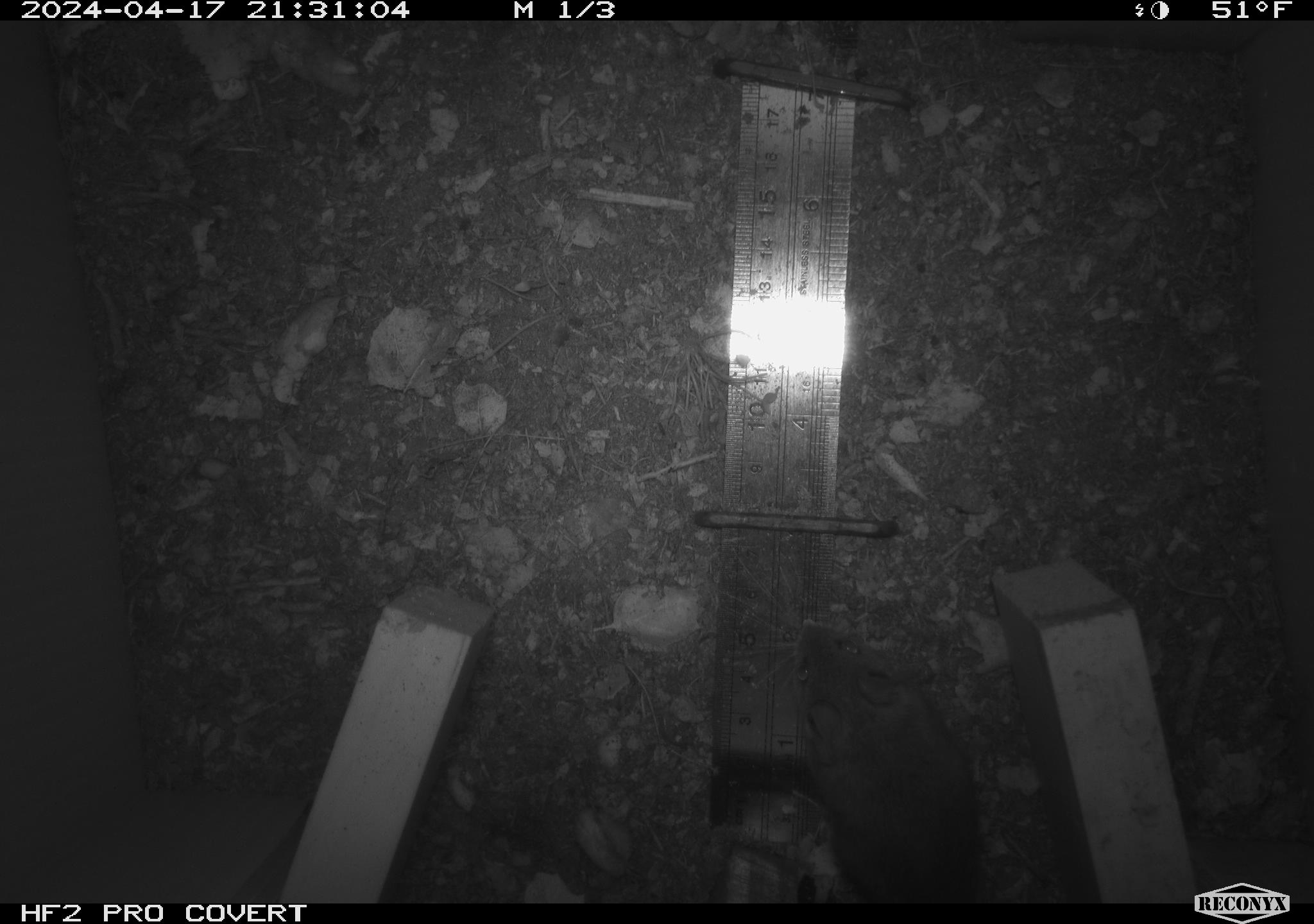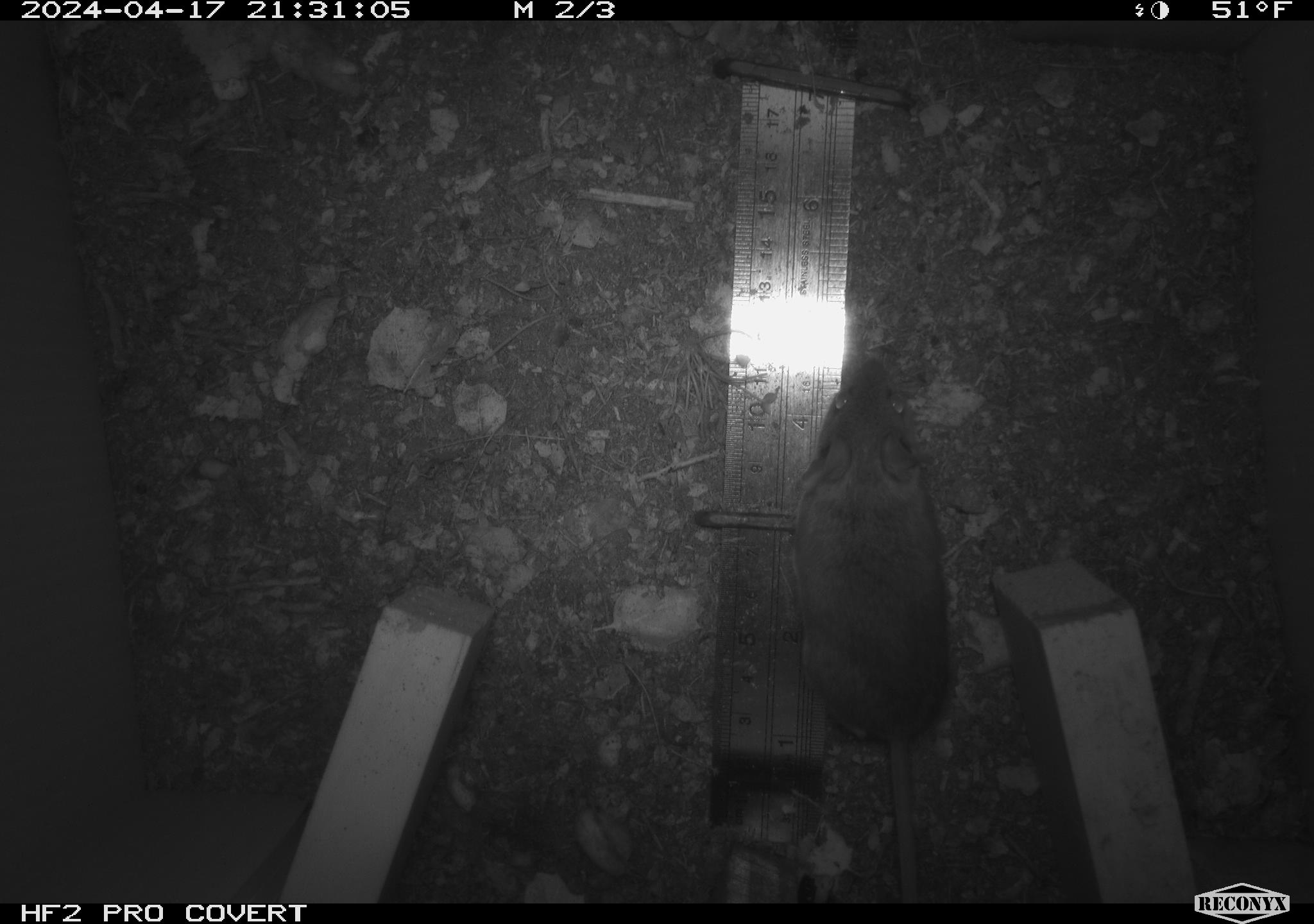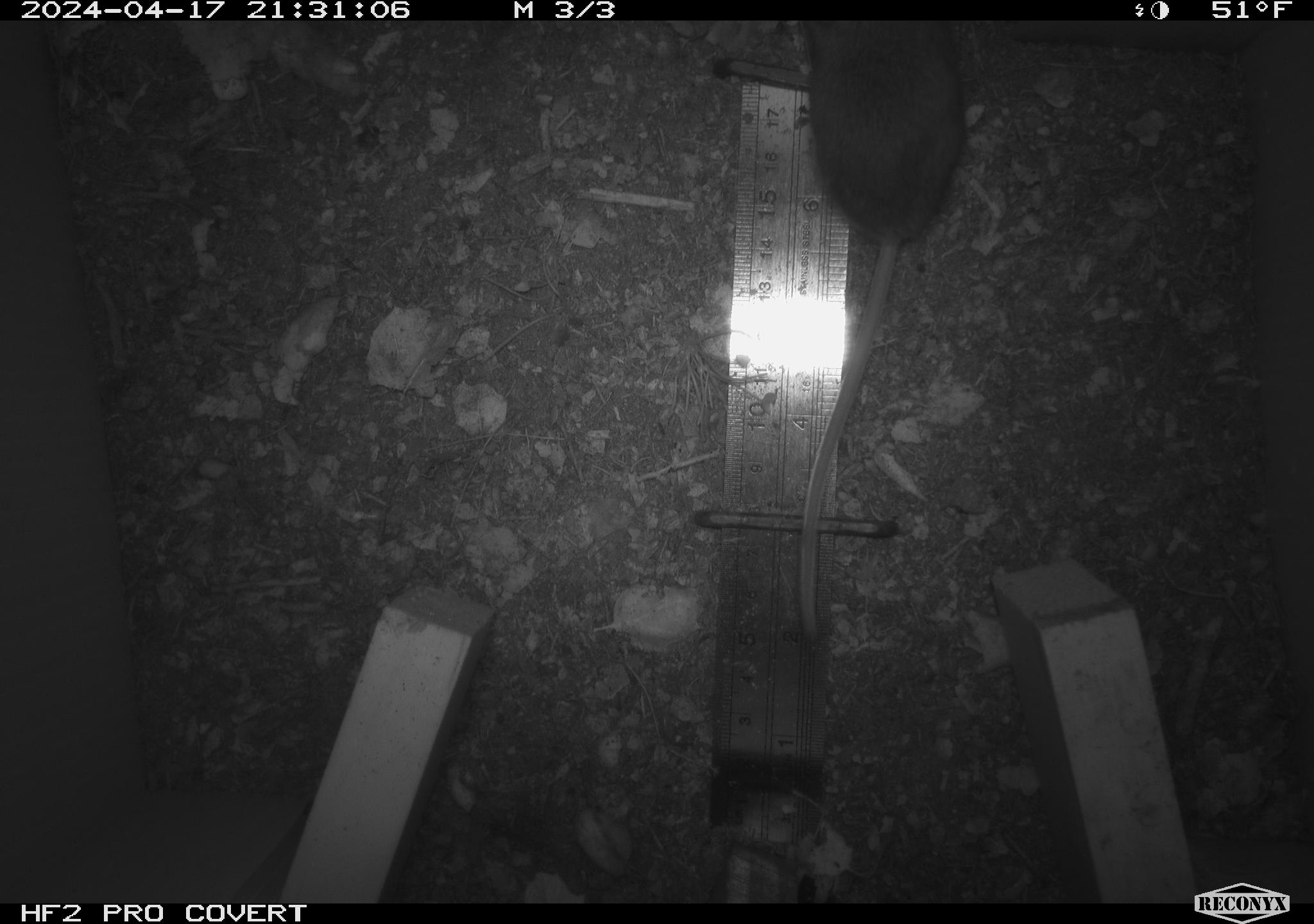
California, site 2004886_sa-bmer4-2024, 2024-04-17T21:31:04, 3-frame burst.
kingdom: Animalia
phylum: Chordata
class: Mammalia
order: Rodentia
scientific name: Rodentia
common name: mouse species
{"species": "mouse species (Rodentia)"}